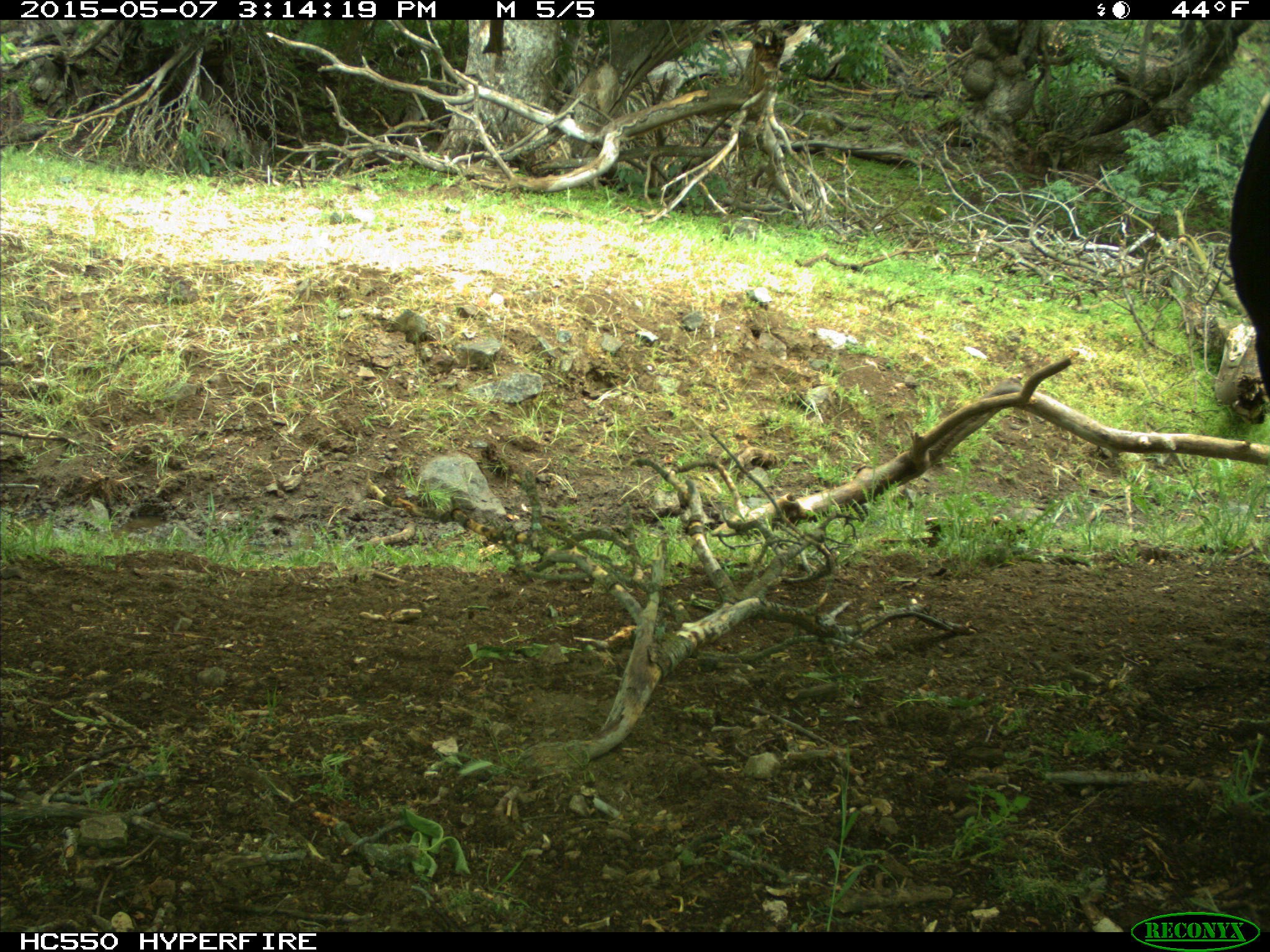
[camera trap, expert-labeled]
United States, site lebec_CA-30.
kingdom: Animalia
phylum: Chordata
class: Mammalia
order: Artiodactyla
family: Bovidae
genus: Bos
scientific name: Bos taurus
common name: domestic cow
Bos taurus (domestic cow).